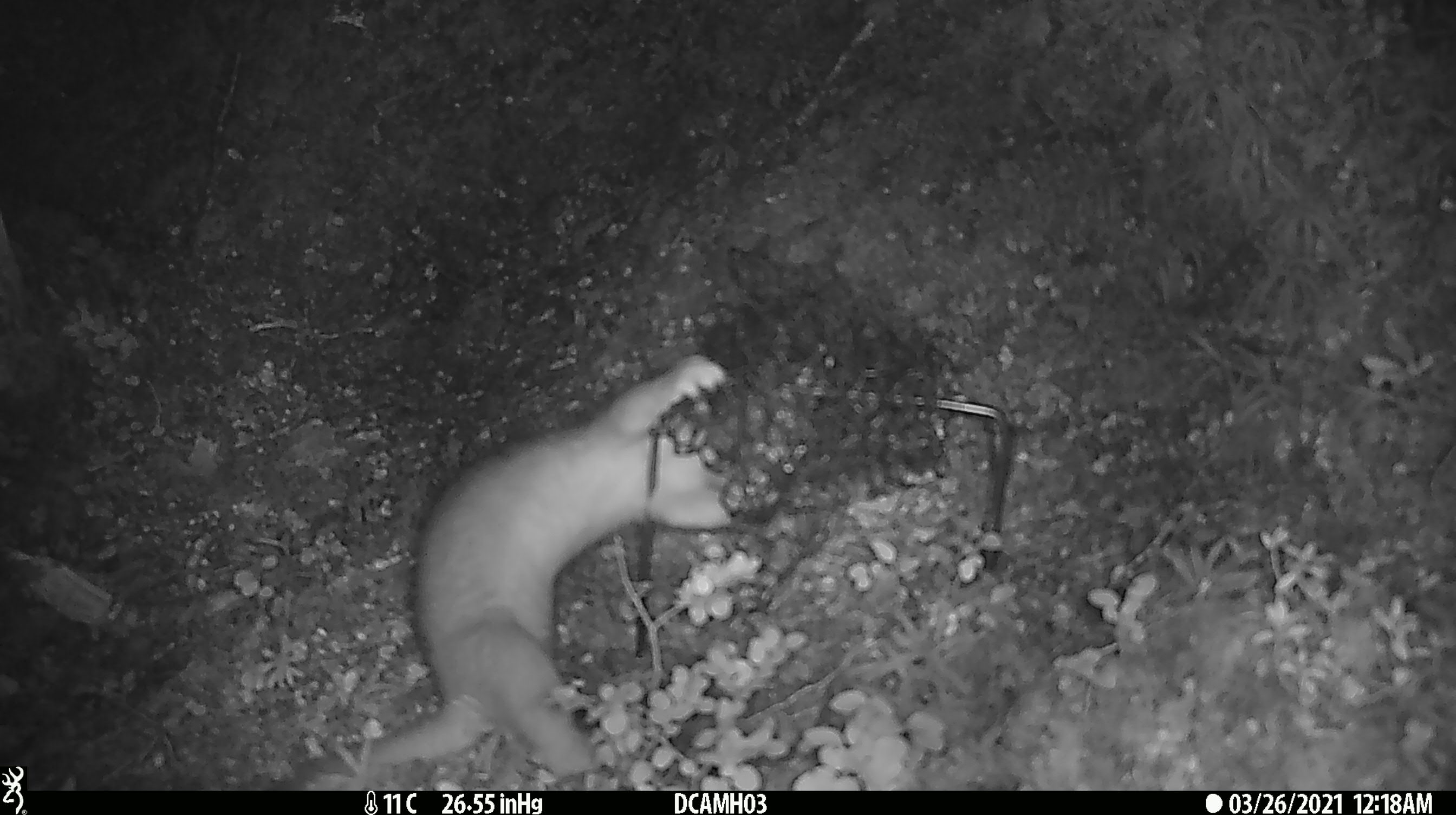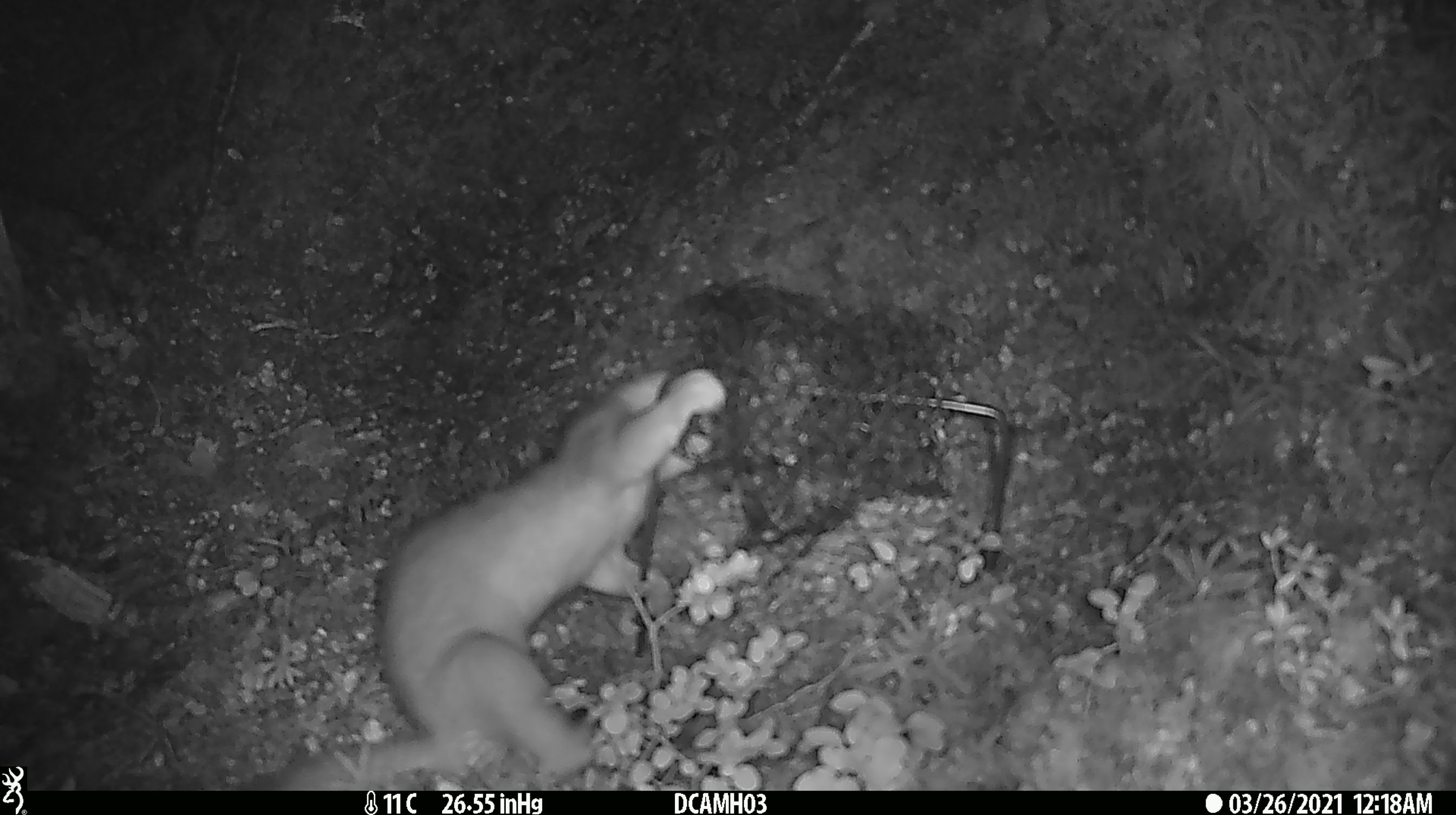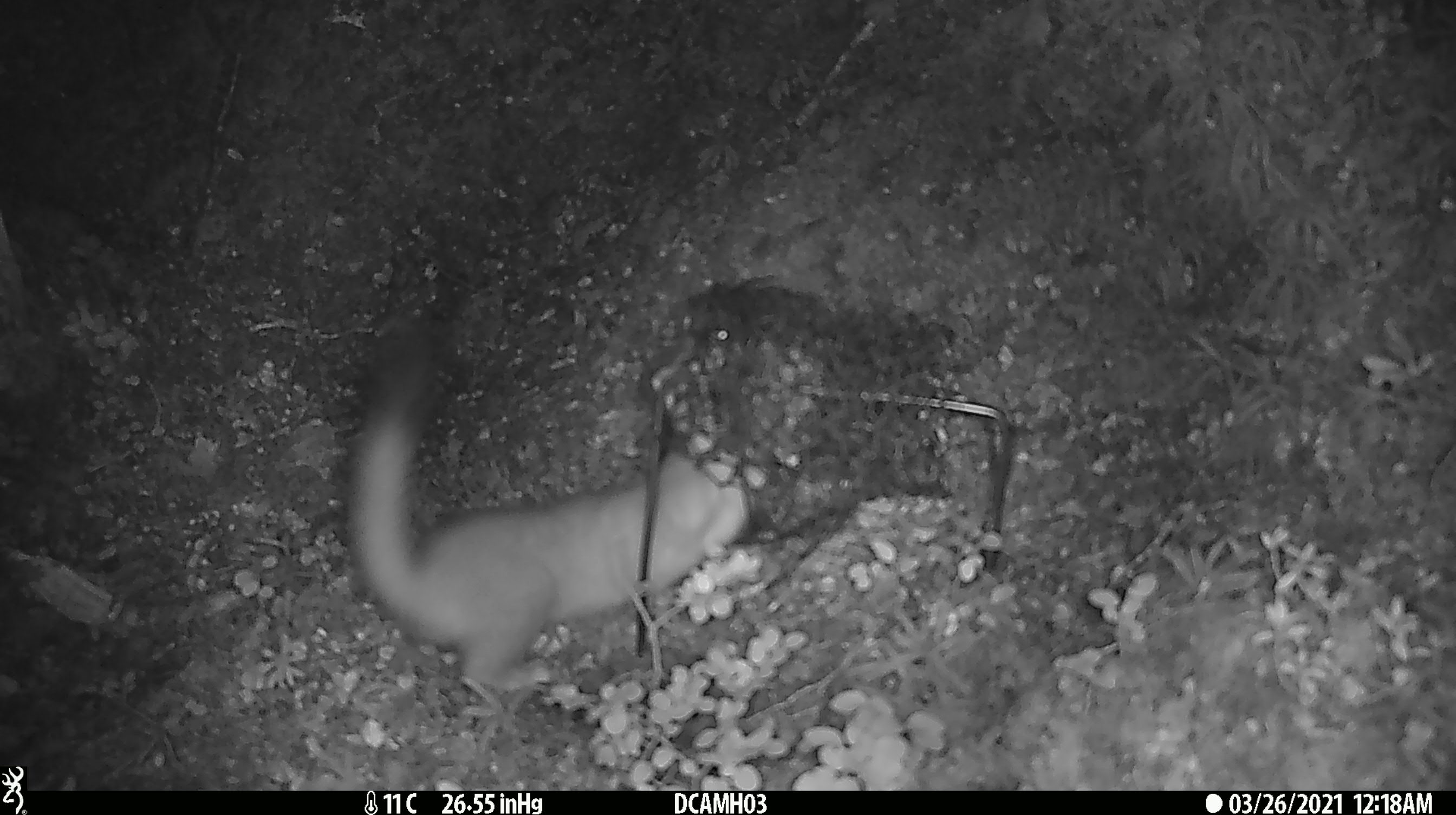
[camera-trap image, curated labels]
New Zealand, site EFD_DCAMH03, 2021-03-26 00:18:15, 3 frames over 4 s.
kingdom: Animalia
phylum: Chordata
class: Mammalia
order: Carnivora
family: Mustelidae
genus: Mustela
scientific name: Mustela erminea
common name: stoat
Stoat (Mustela erminea).